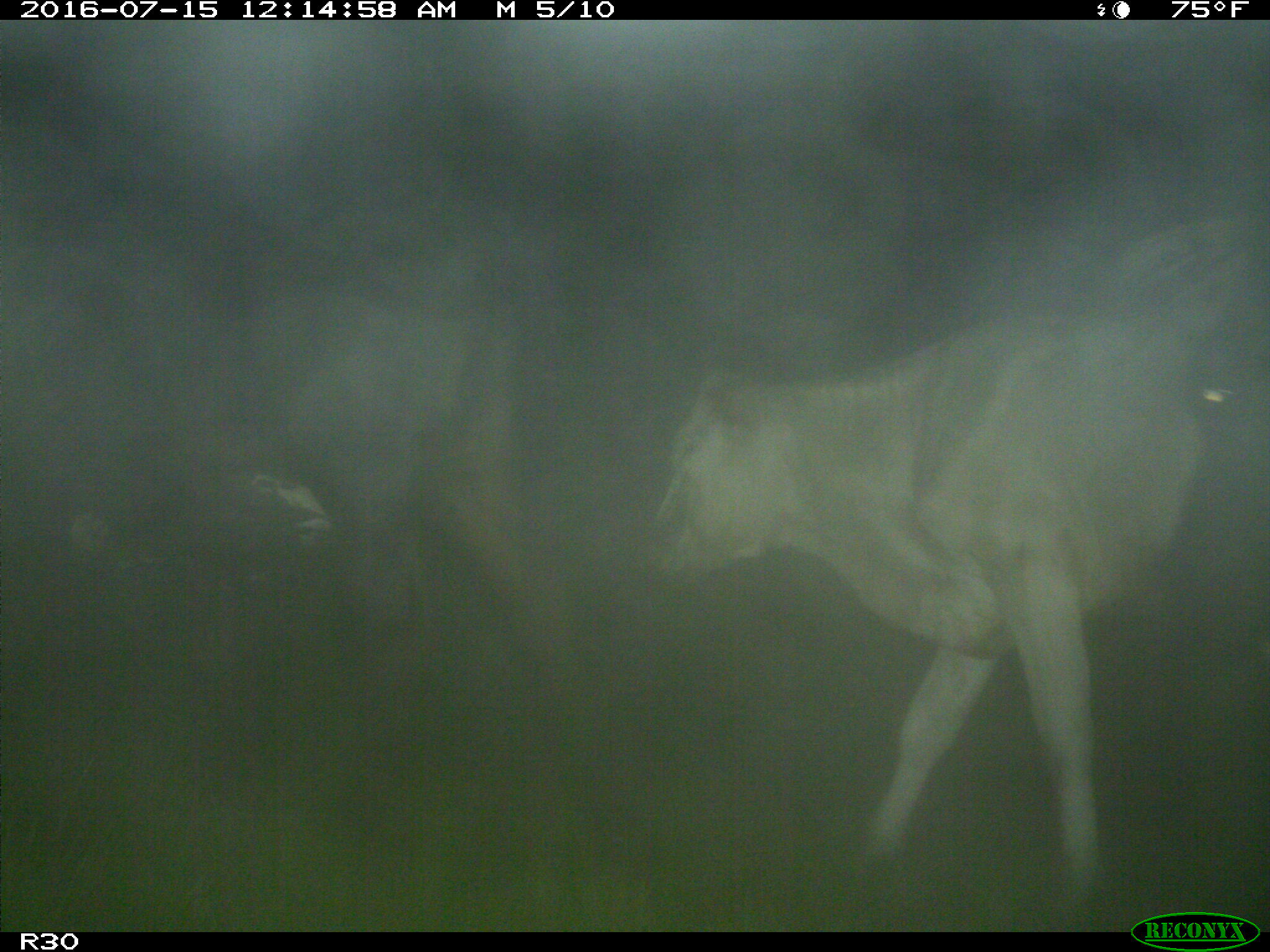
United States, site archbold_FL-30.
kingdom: Animalia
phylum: Chordata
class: Mammalia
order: Artiodactyla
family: Bovidae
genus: Bos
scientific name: Bos taurus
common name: domestic cow